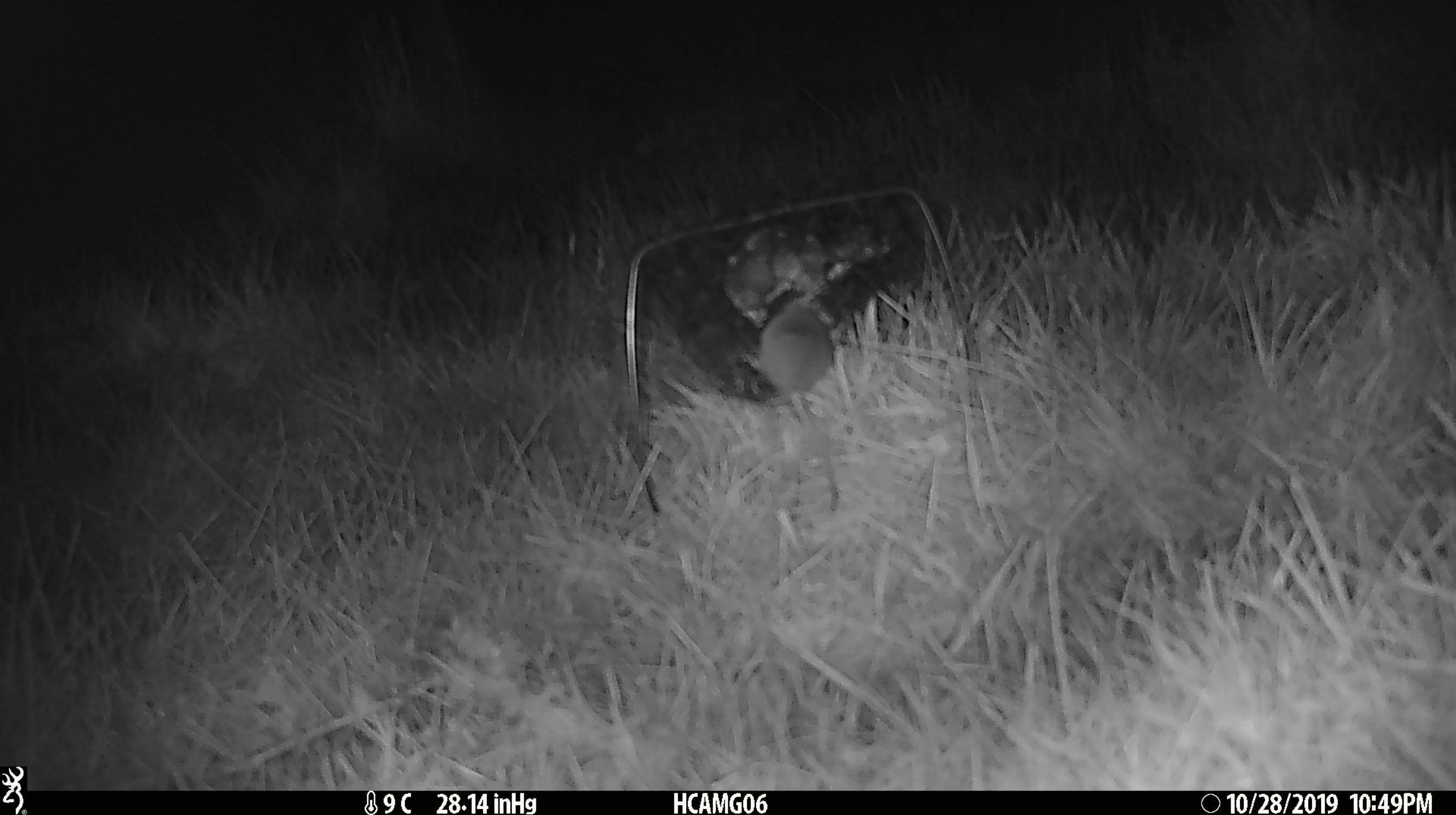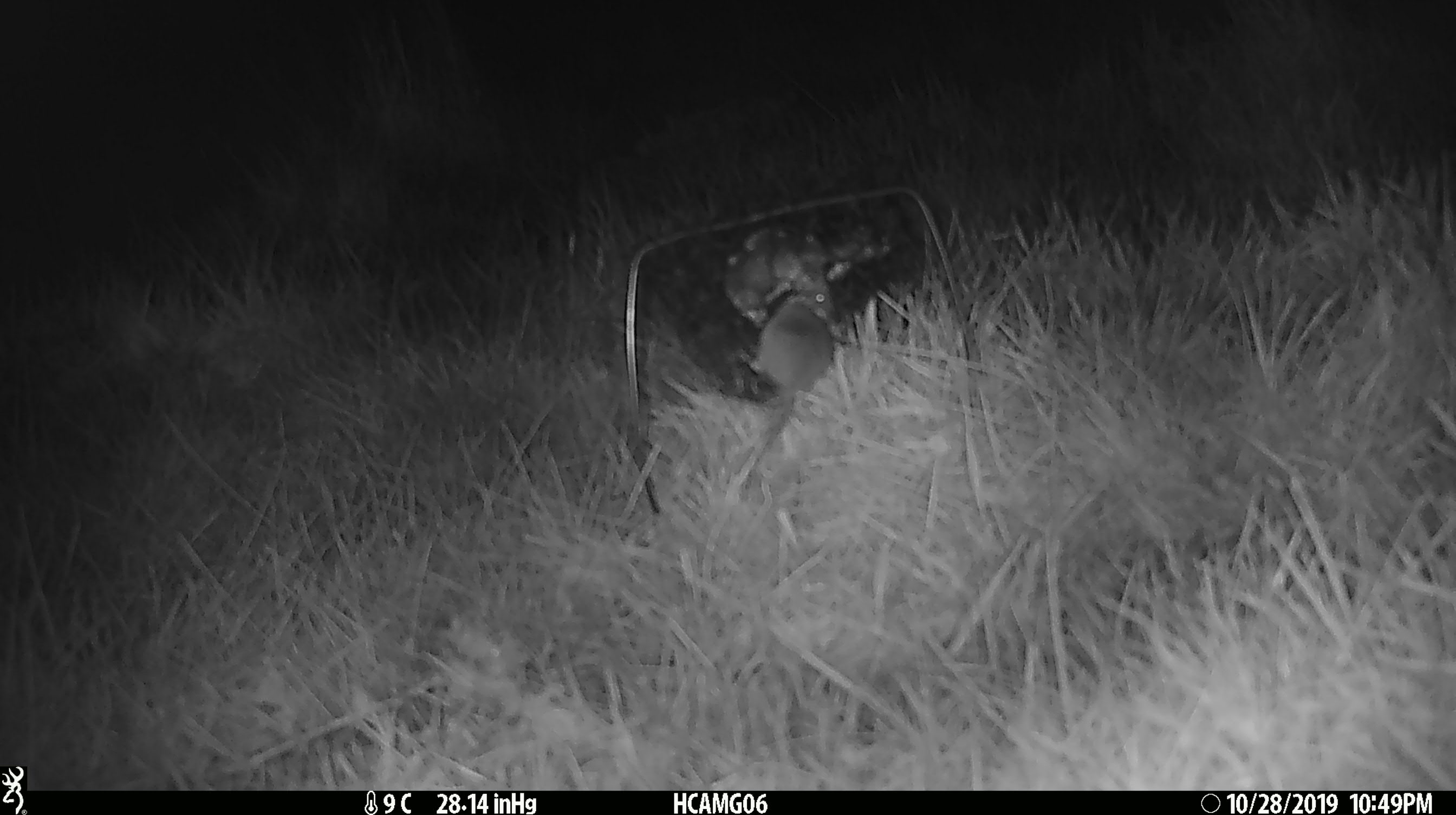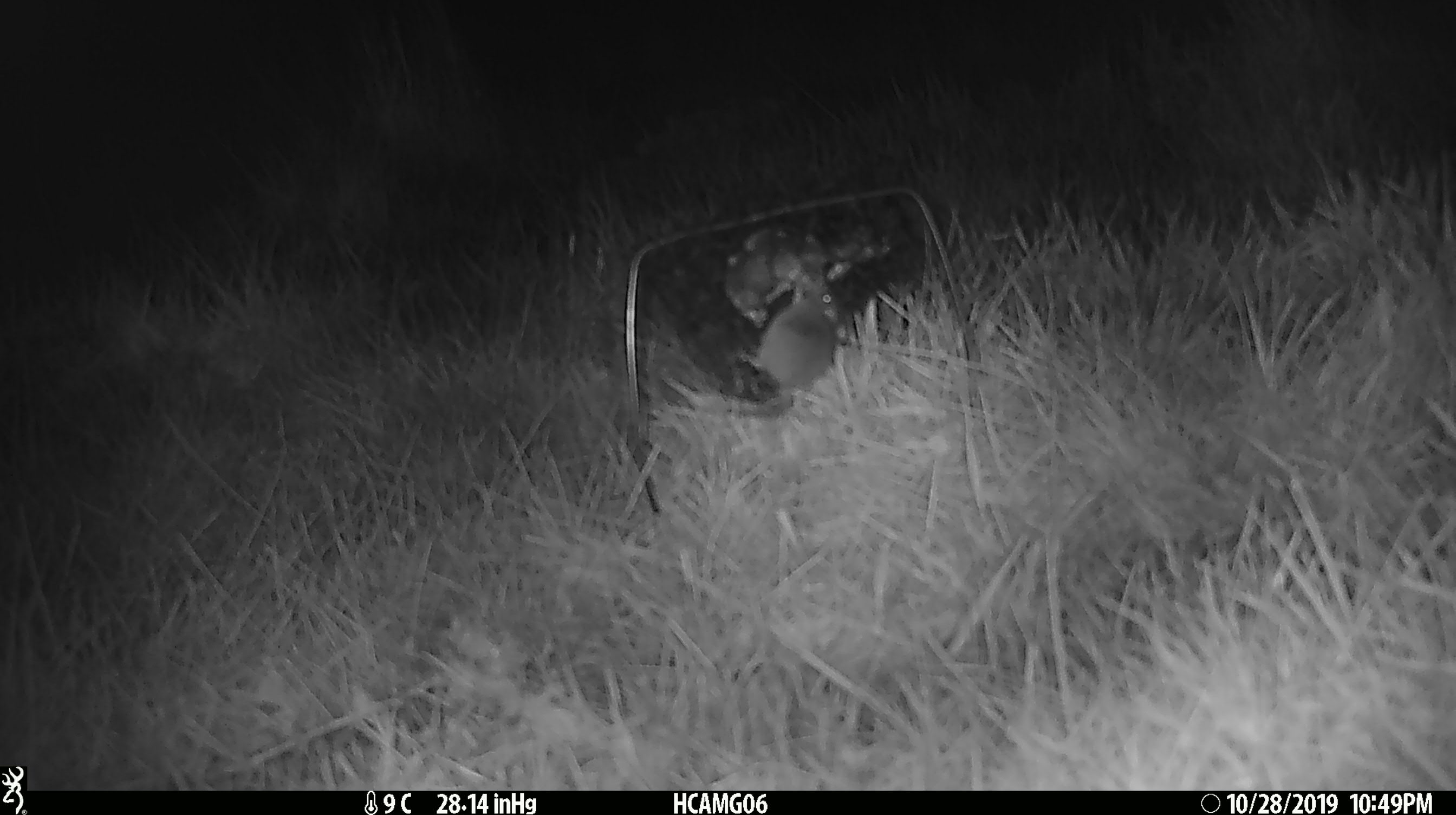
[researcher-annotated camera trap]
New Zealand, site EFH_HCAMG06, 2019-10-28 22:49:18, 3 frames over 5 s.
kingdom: Animalia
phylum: Chordata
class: Mammalia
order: Rodentia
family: Muridae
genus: Mus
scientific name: Mus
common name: mouse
Mouse (Mus).